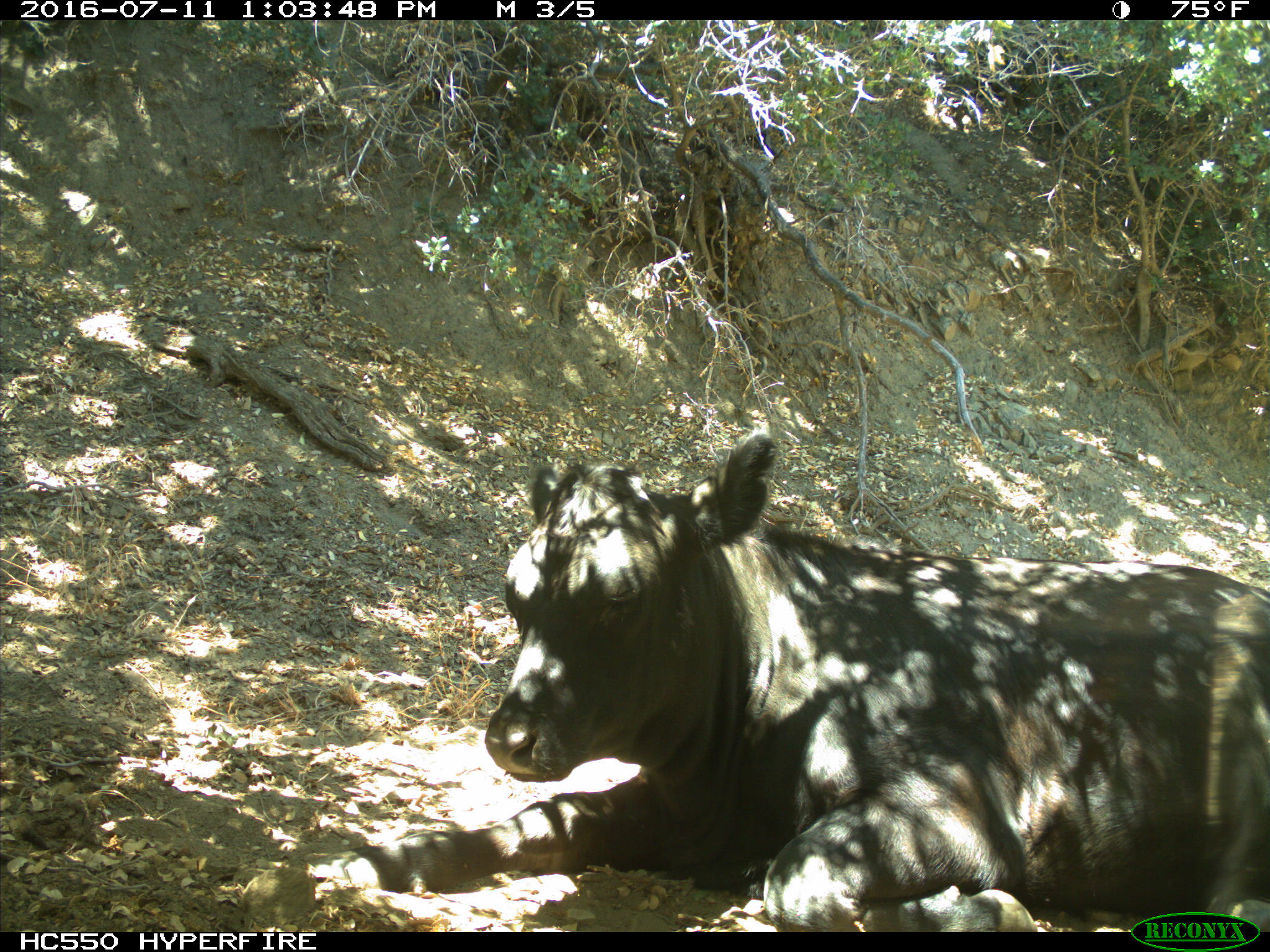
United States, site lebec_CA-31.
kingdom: Animalia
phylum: Chordata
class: Mammalia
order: Artiodactyla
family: Bovidae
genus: Bos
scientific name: Bos taurus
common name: domestic cow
Bos taurus (domestic cow).